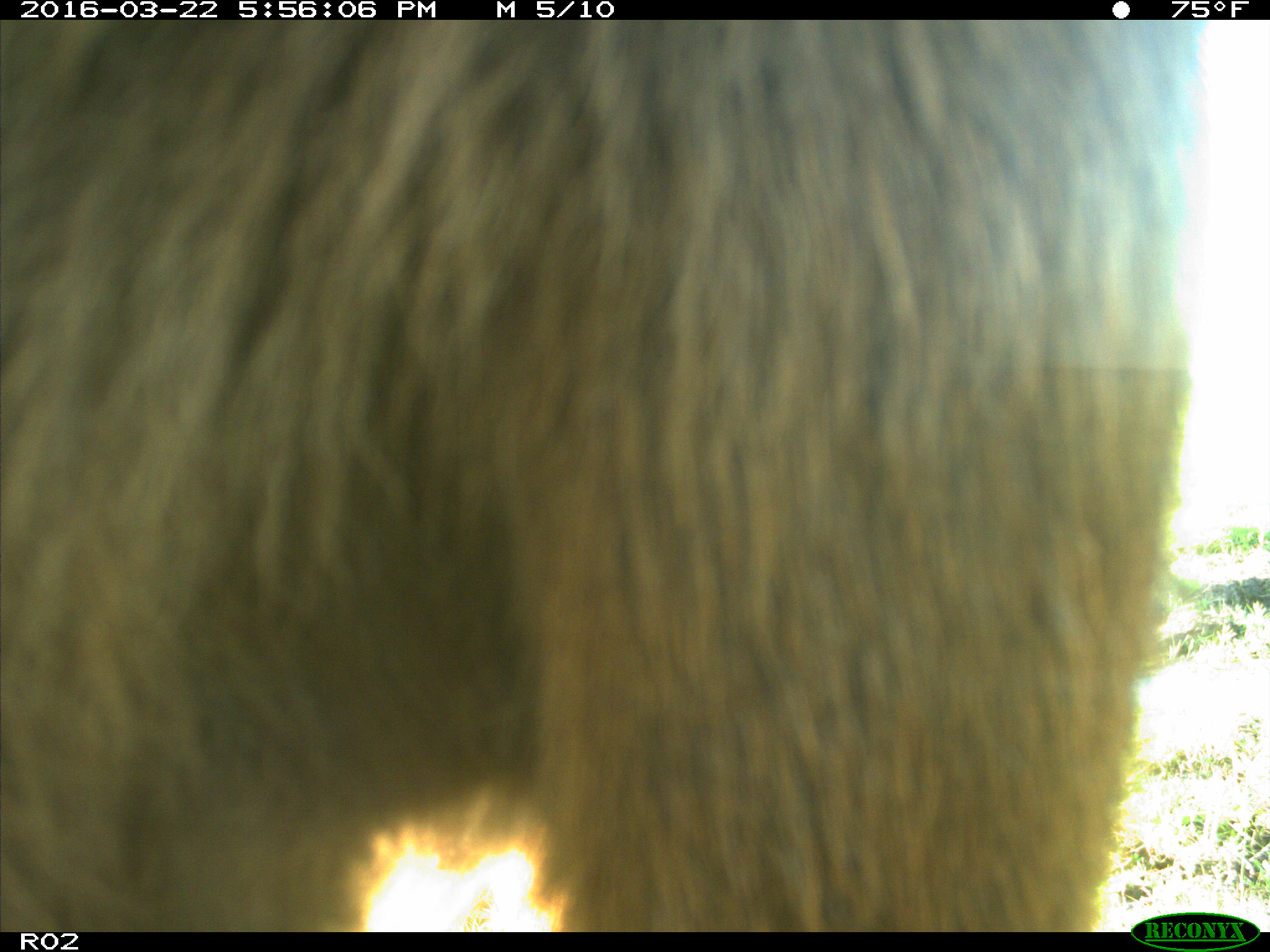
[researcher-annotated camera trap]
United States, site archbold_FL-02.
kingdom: Animalia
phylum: Chordata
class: Mammalia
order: Artiodactyla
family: Bovidae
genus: Bos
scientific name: Bos taurus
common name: domestic cow